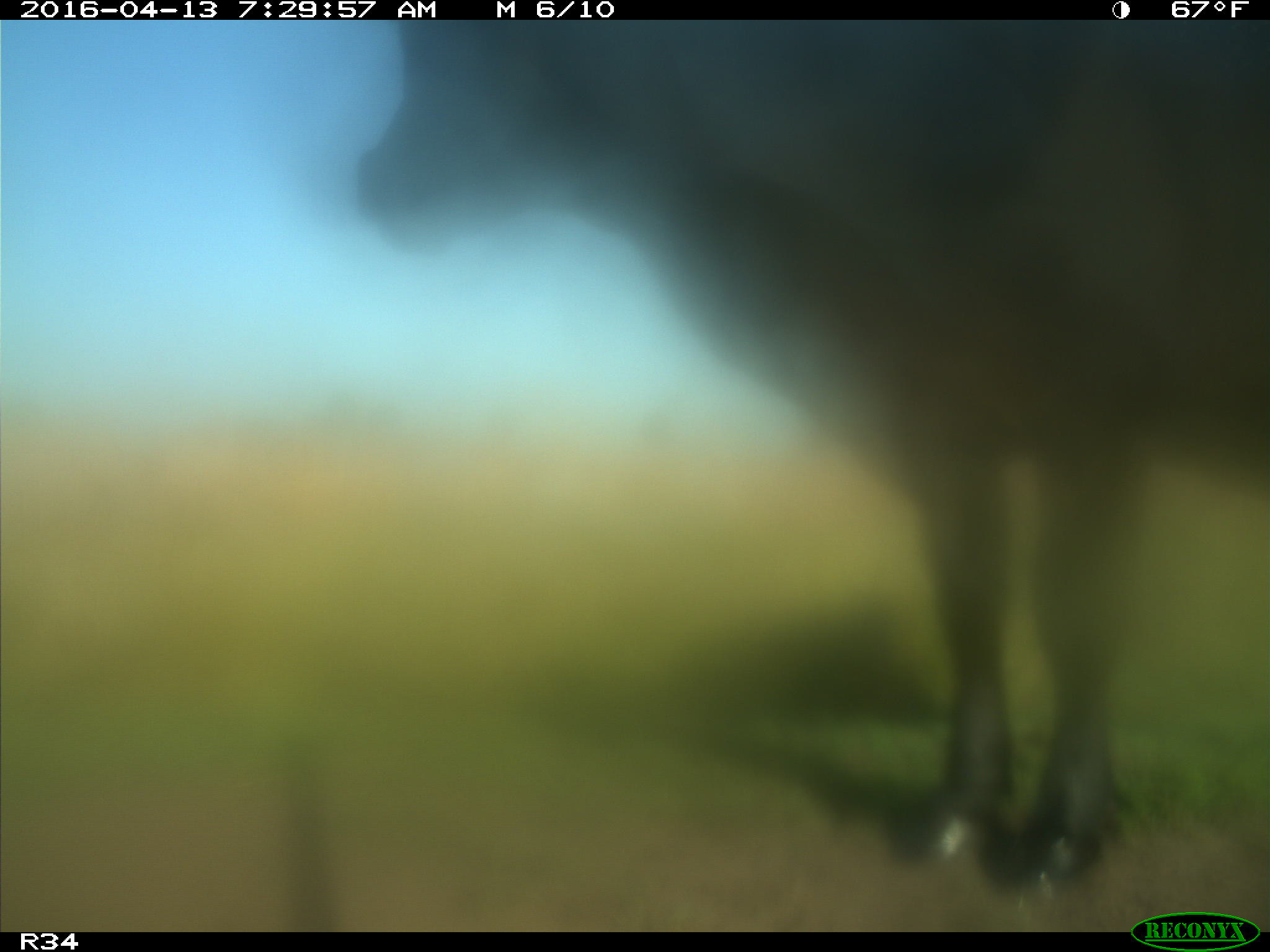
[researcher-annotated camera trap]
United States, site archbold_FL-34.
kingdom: Animalia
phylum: Chordata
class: Mammalia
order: Artiodactyla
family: Bovidae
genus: Bos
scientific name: Bos taurus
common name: domestic cow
Bos taurus (domestic cow).